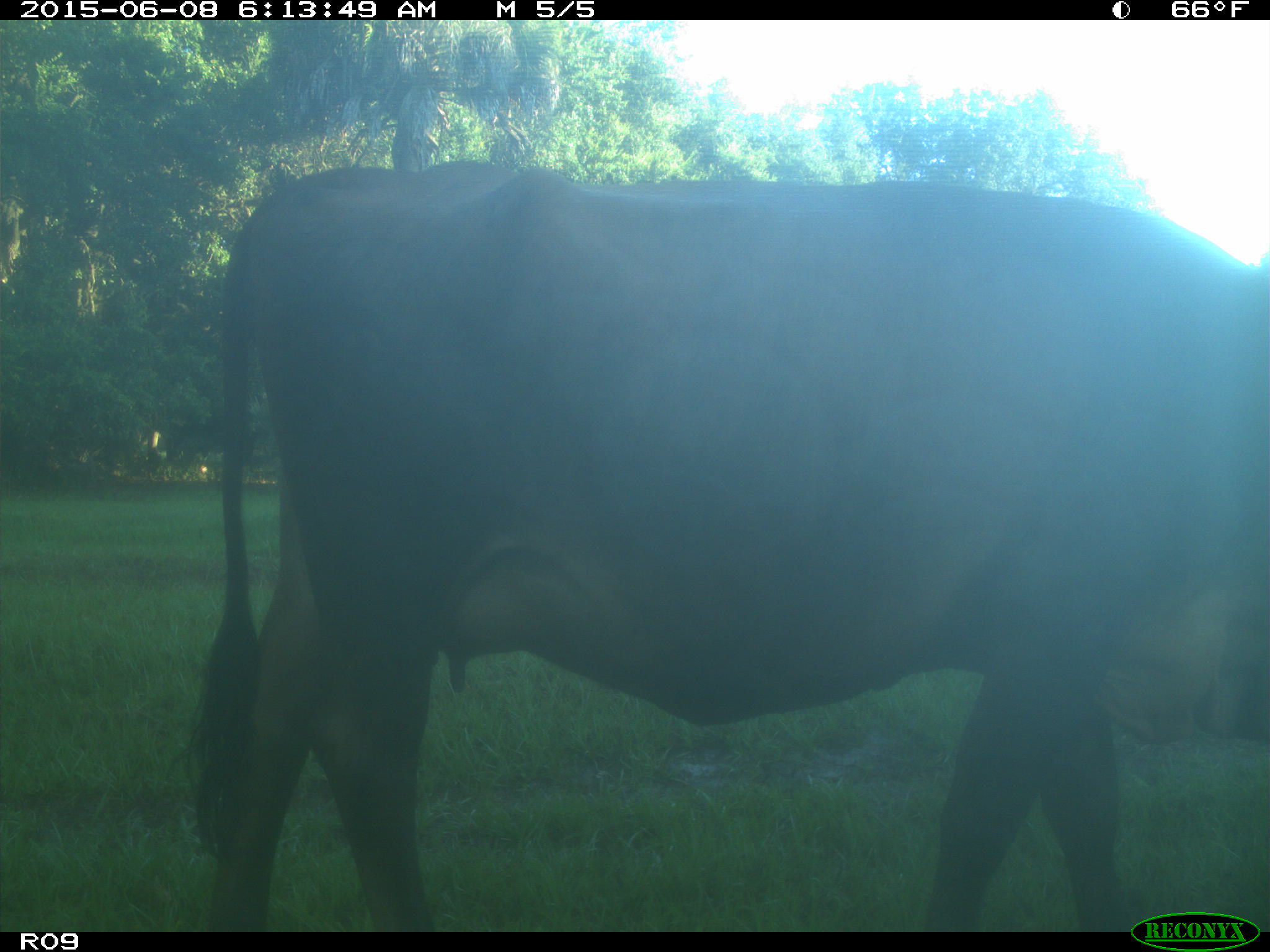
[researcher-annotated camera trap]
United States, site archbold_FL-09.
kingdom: Animalia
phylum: Chordata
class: Mammalia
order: Artiodactyla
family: Bovidae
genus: Bos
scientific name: Bos taurus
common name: domestic cow